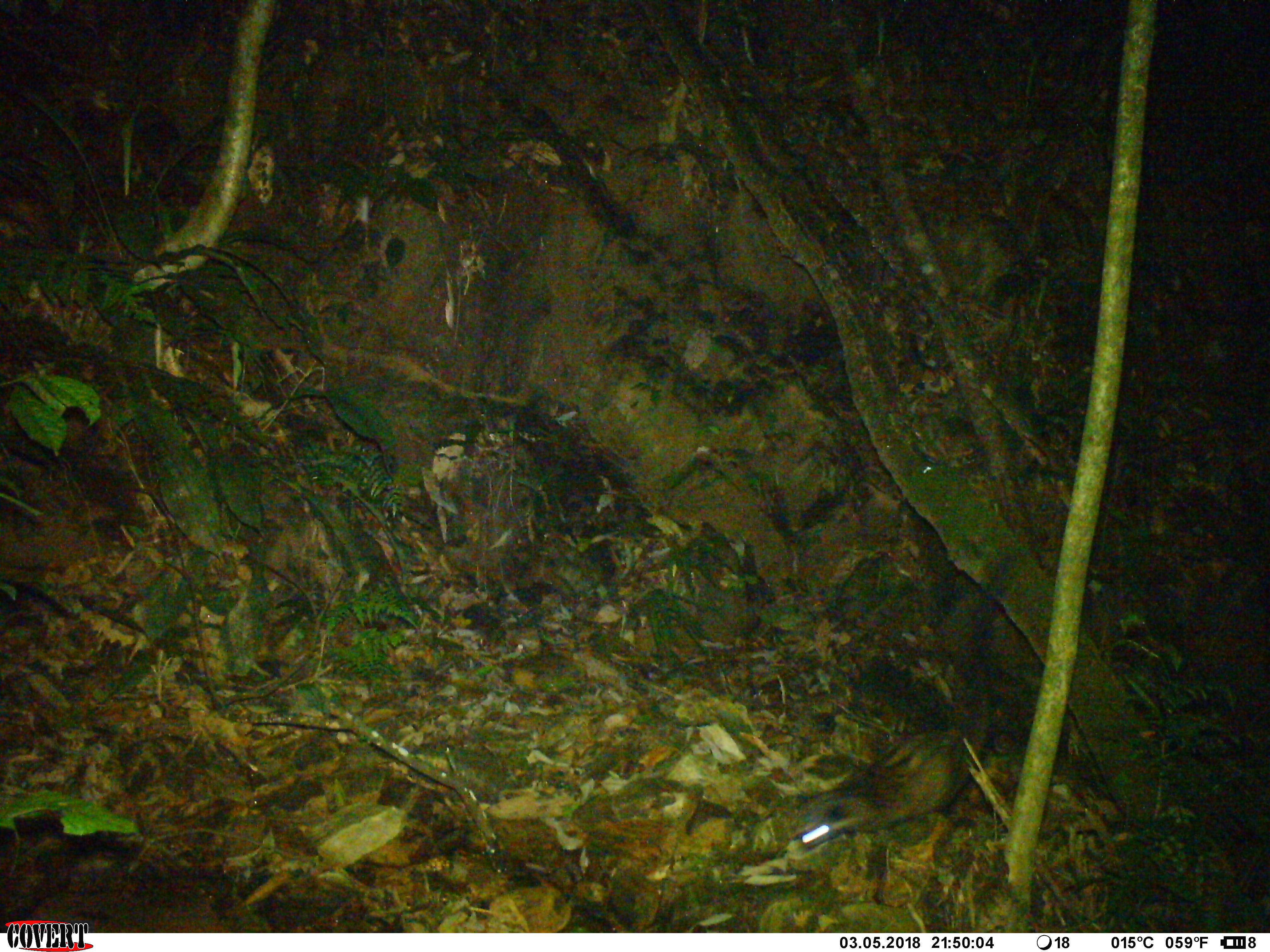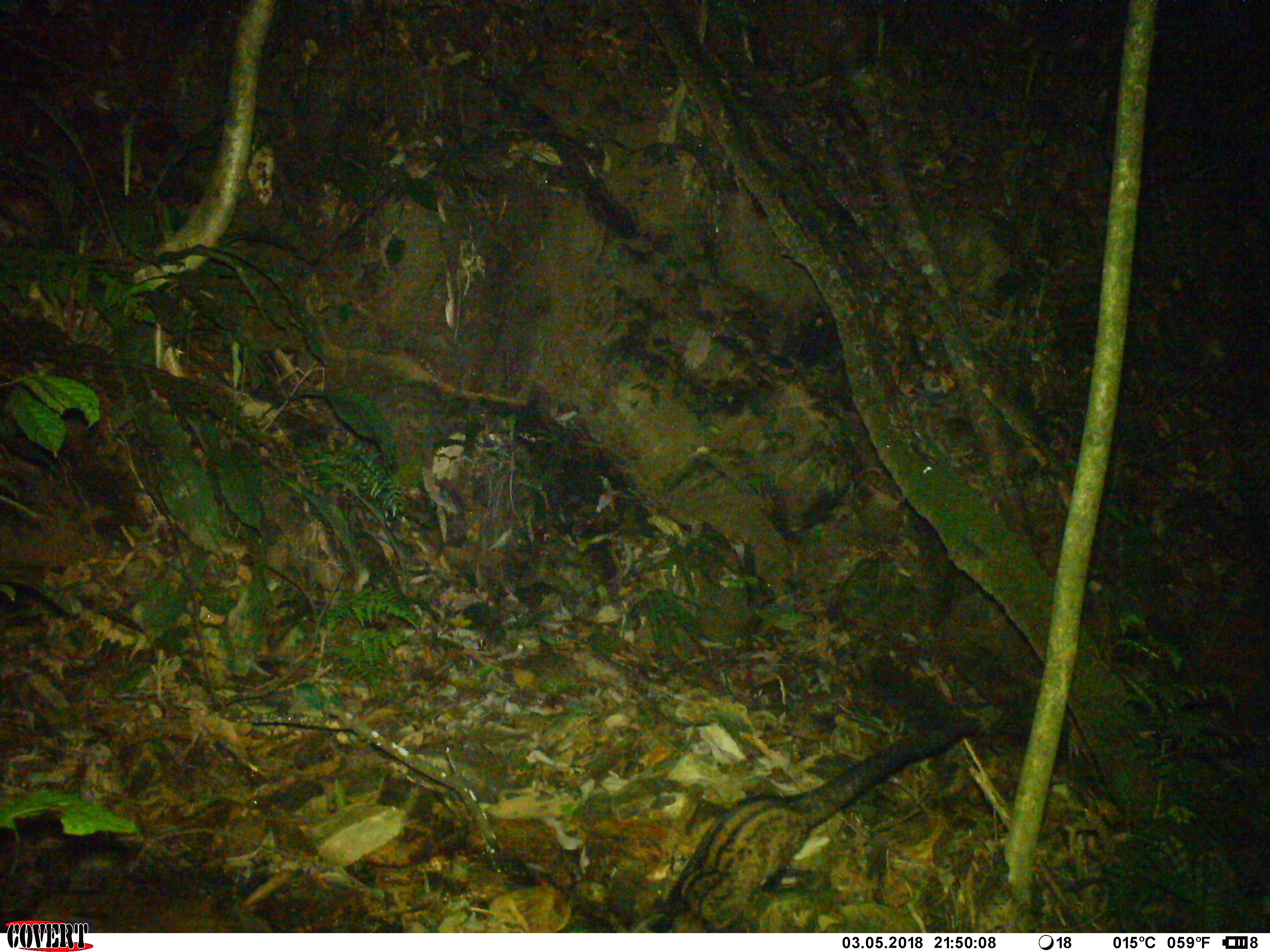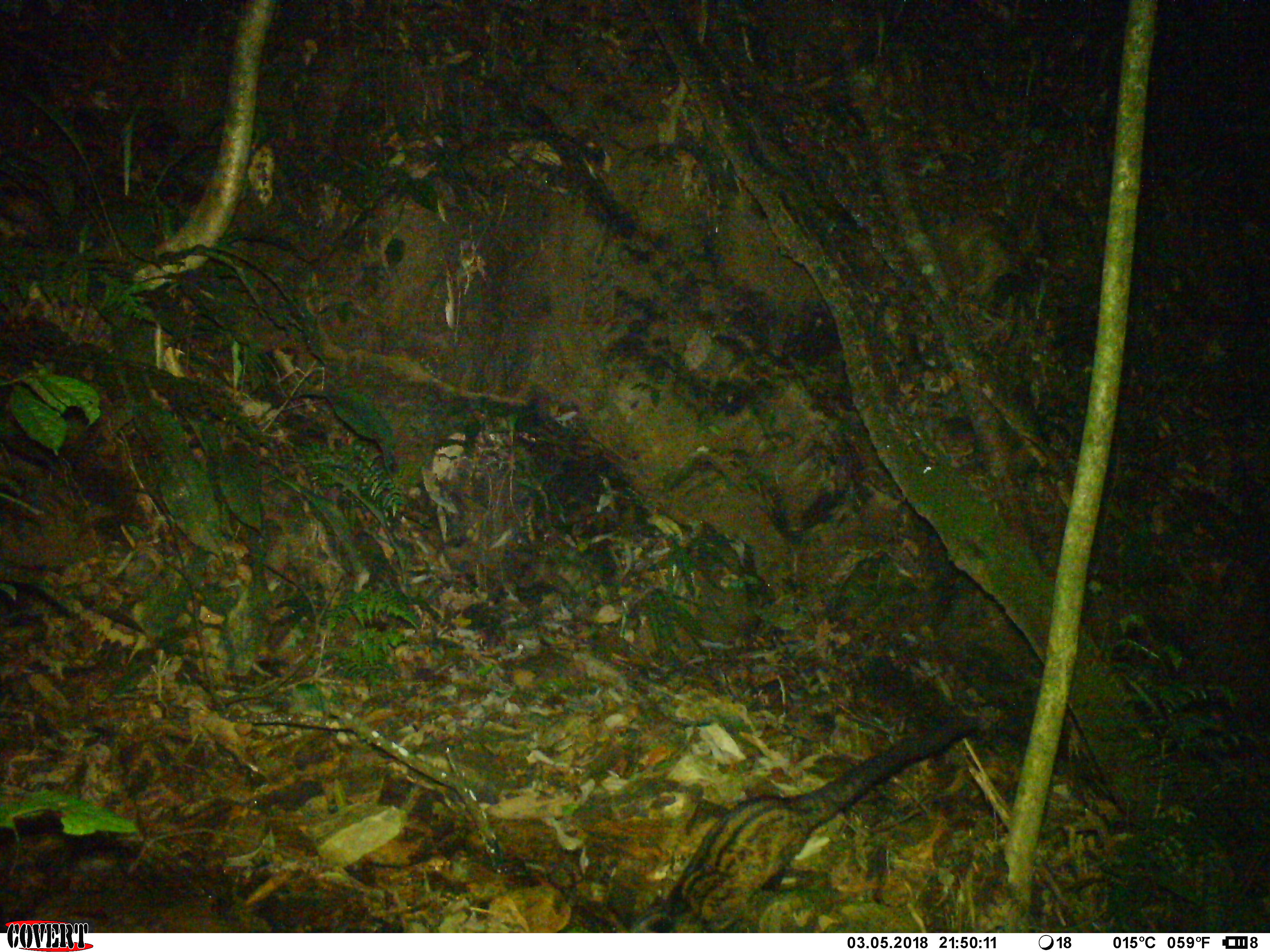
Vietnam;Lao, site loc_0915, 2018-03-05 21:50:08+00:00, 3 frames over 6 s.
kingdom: Animalia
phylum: Chordata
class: Mammalia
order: Carnivora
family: Viverridae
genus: Paradoxurus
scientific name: Paradoxurus hermaphroditus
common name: common palm civet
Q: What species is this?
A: Common palm civet (Paradoxurus hermaphroditus).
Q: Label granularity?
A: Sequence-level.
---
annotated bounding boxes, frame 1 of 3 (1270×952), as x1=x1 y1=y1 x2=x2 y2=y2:
common palm civet: x1=797 y1=550 x2=1015 y2=847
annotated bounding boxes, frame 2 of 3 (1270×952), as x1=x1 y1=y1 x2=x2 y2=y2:
common palm civet: x1=644 y1=716 x2=979 y2=931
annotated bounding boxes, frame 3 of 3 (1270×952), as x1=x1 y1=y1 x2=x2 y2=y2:
common palm civet: x1=632 y1=715 x2=981 y2=931